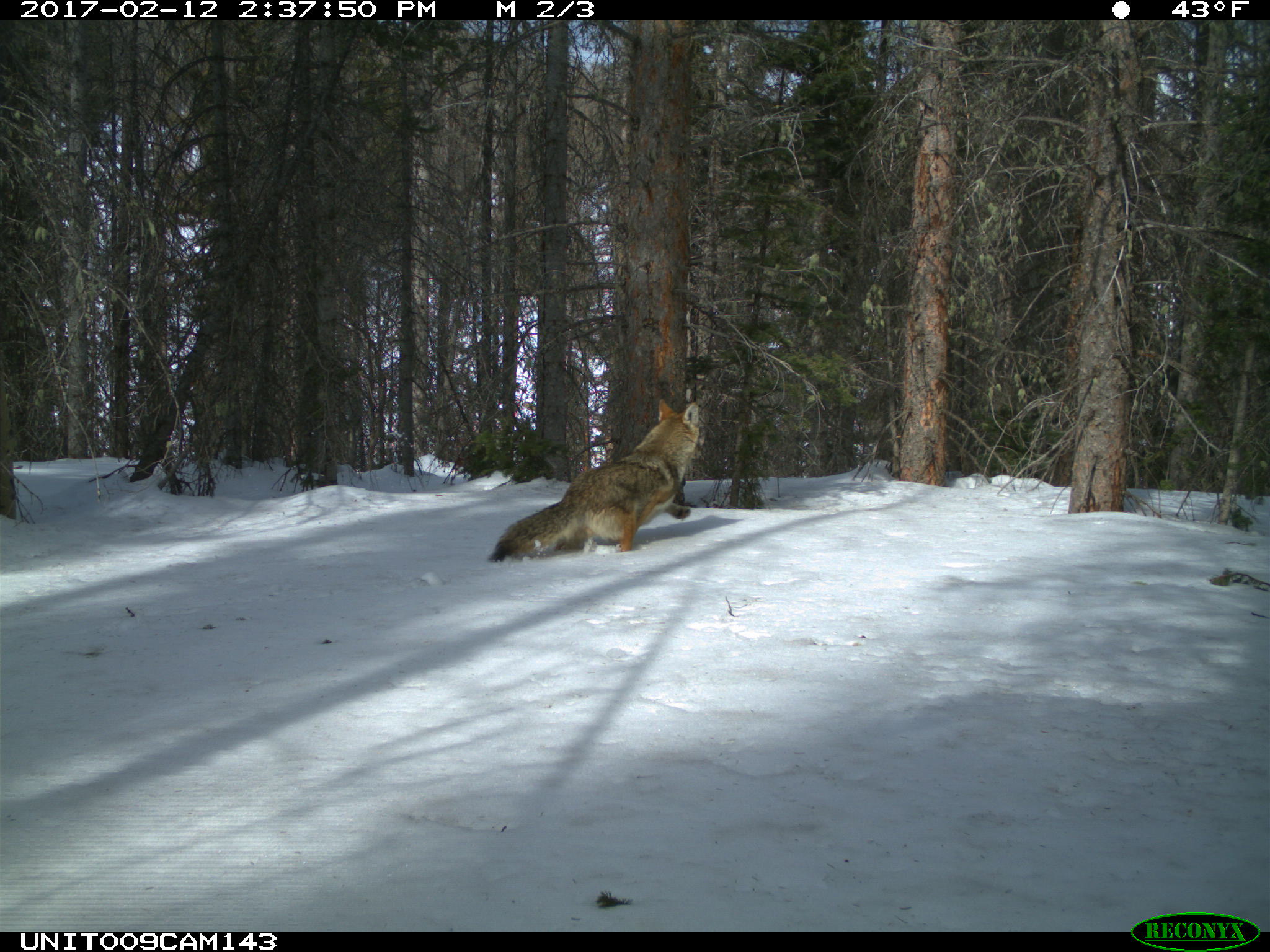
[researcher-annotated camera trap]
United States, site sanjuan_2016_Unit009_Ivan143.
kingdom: Animalia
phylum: Chordata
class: Mammalia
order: Carnivora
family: Canidae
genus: Canis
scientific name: Canis latrans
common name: coyote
Canis latrans (coyote).